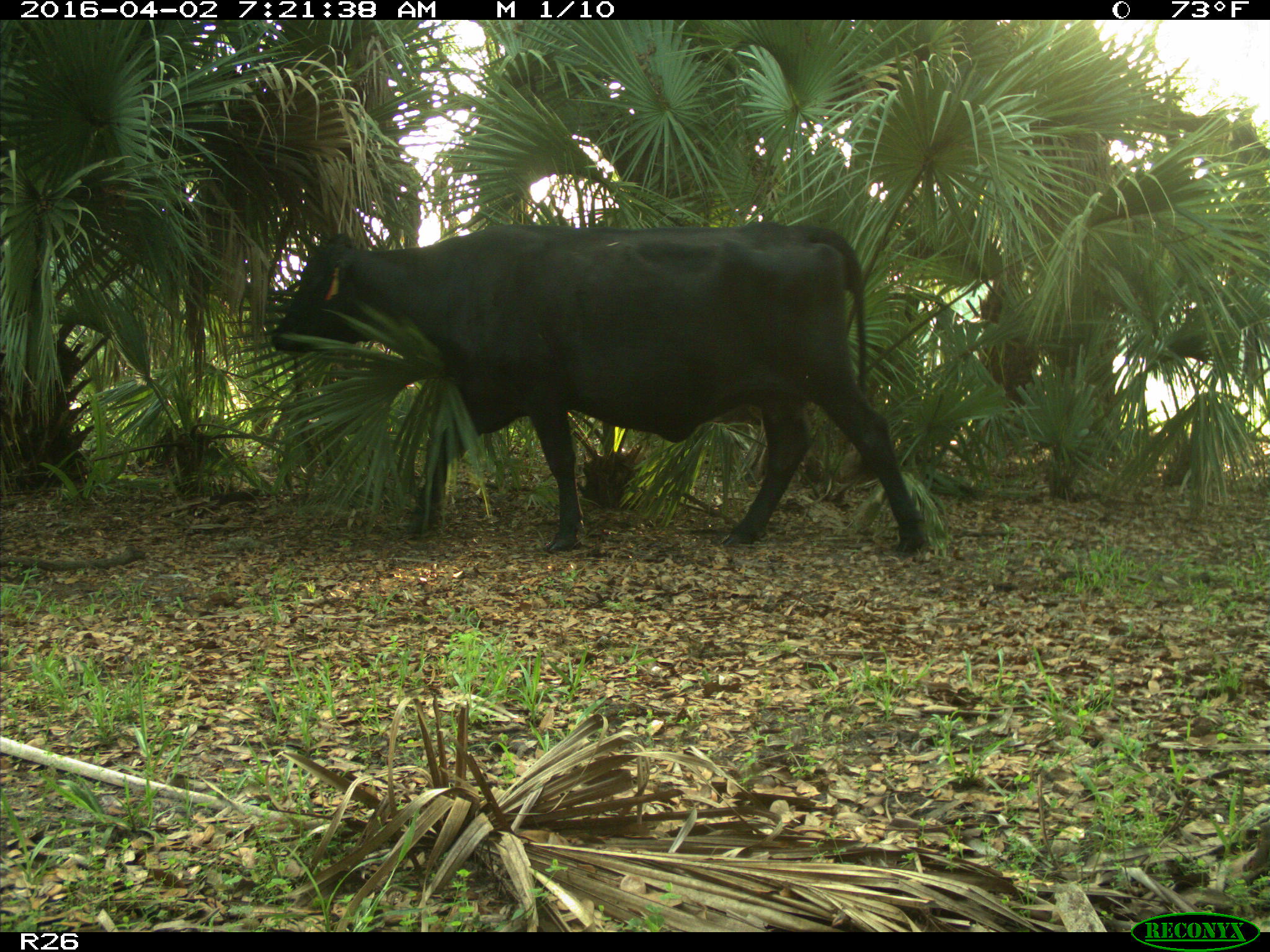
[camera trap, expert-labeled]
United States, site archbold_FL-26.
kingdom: Animalia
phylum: Chordata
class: Mammalia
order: Artiodactyla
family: Bovidae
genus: Bos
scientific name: Bos taurus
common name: domestic cow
Bos taurus (domestic cow).